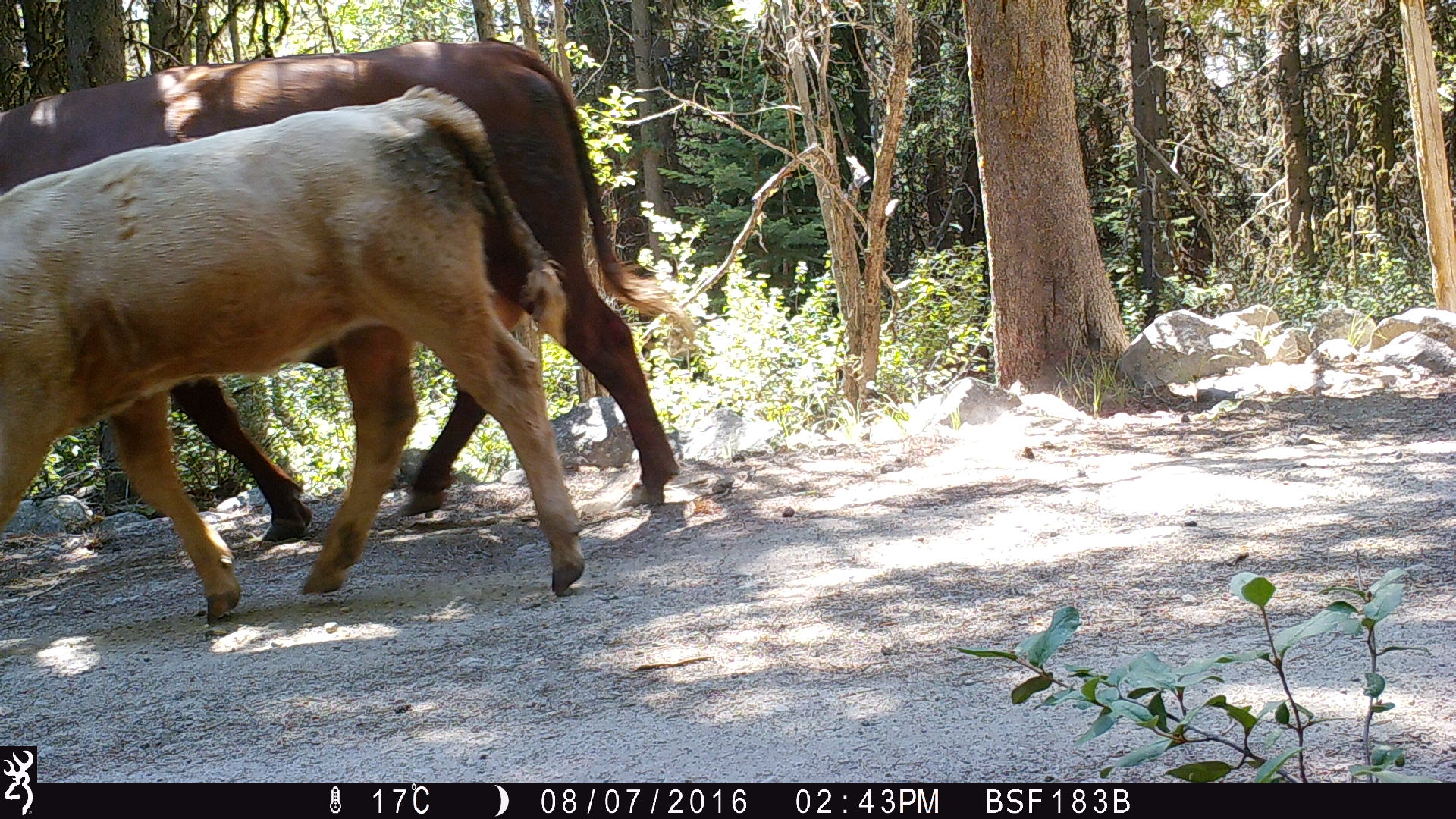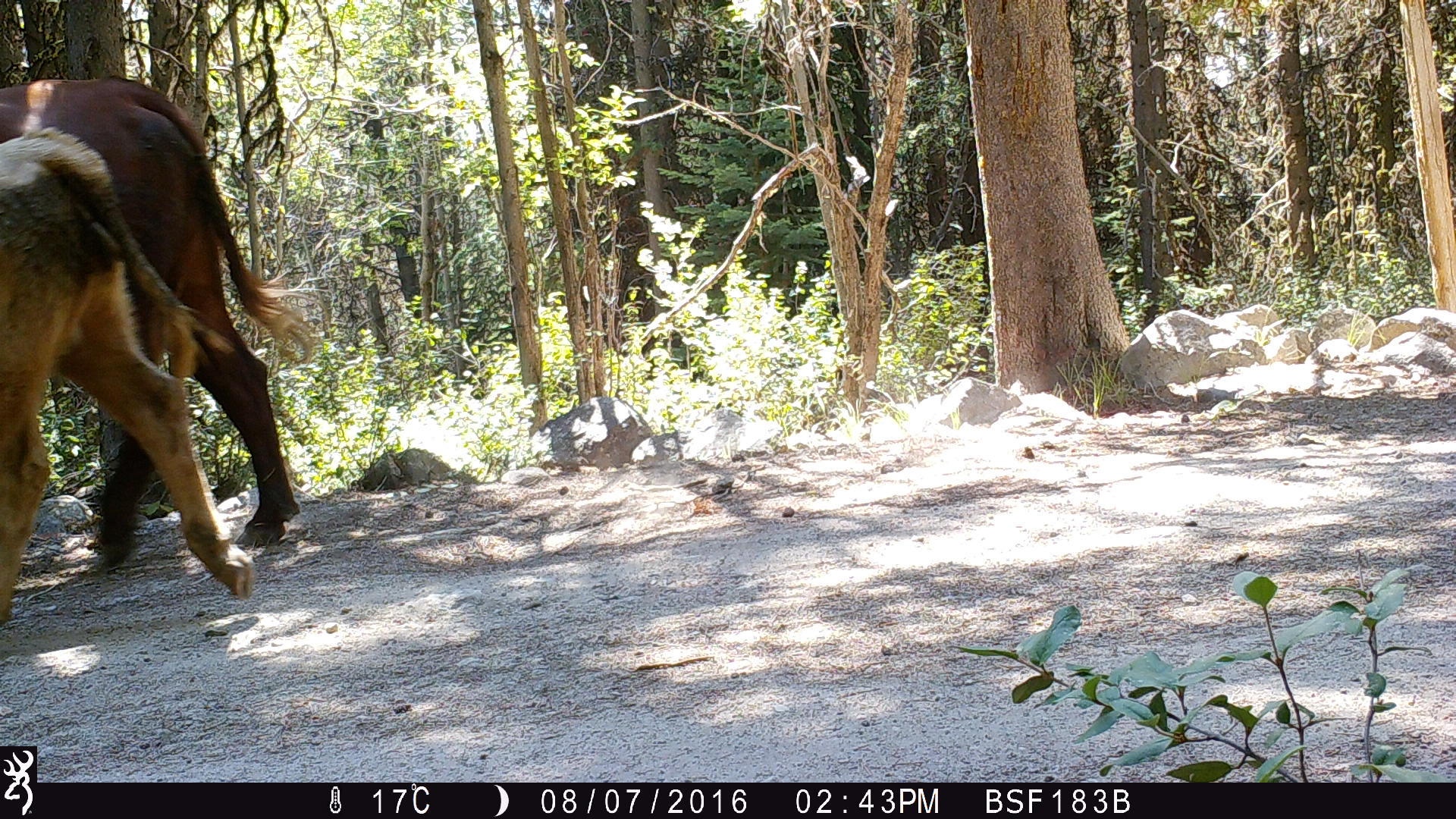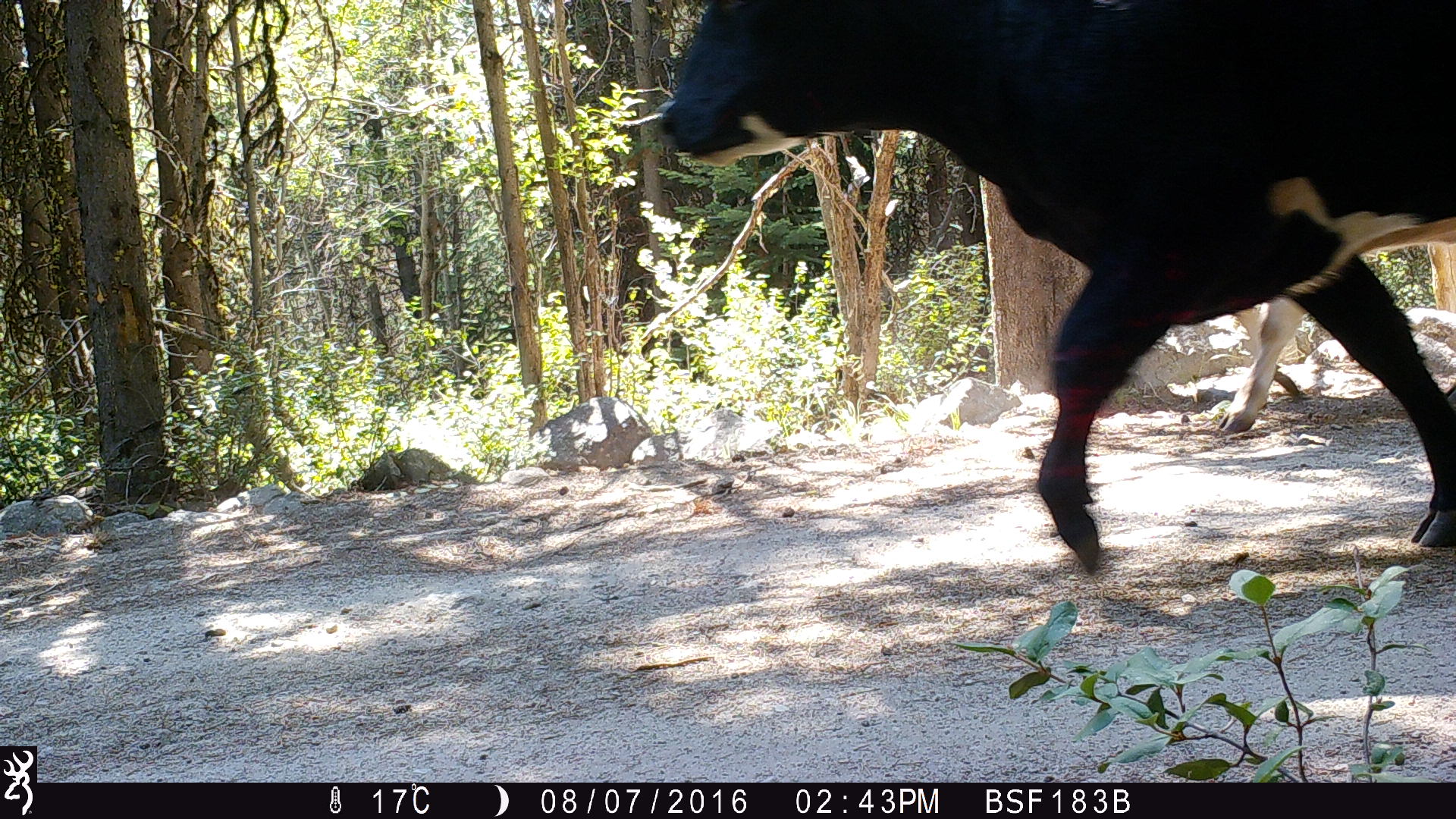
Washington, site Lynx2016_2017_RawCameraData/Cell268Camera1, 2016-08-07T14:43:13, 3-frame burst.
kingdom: Animalia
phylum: Chordata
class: Mammalia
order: Artiodactyla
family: Bovidae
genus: Bos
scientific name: Bos taurus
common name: domestic cattle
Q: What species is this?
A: Domestic cattle (Bos taurus).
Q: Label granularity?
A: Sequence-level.